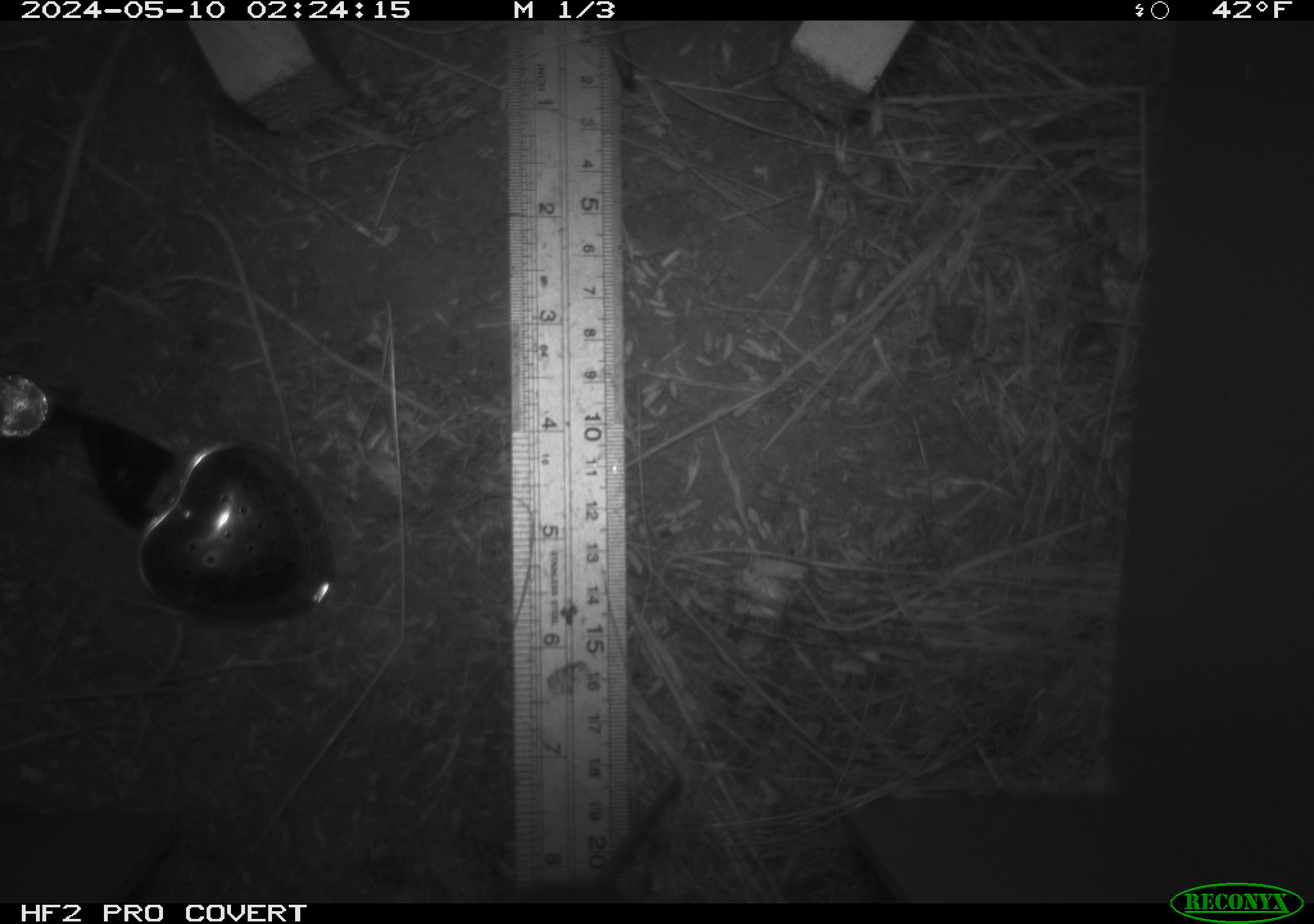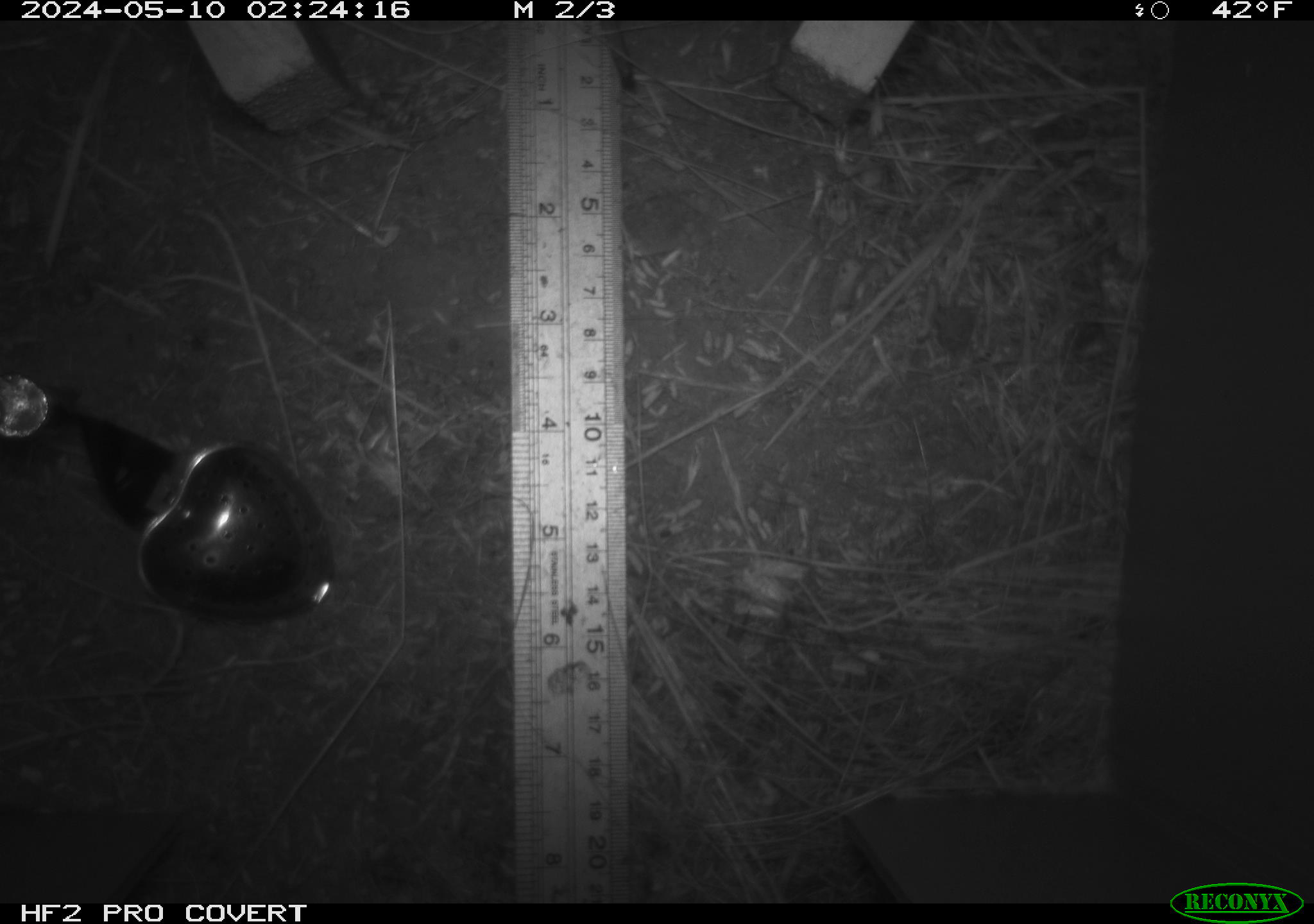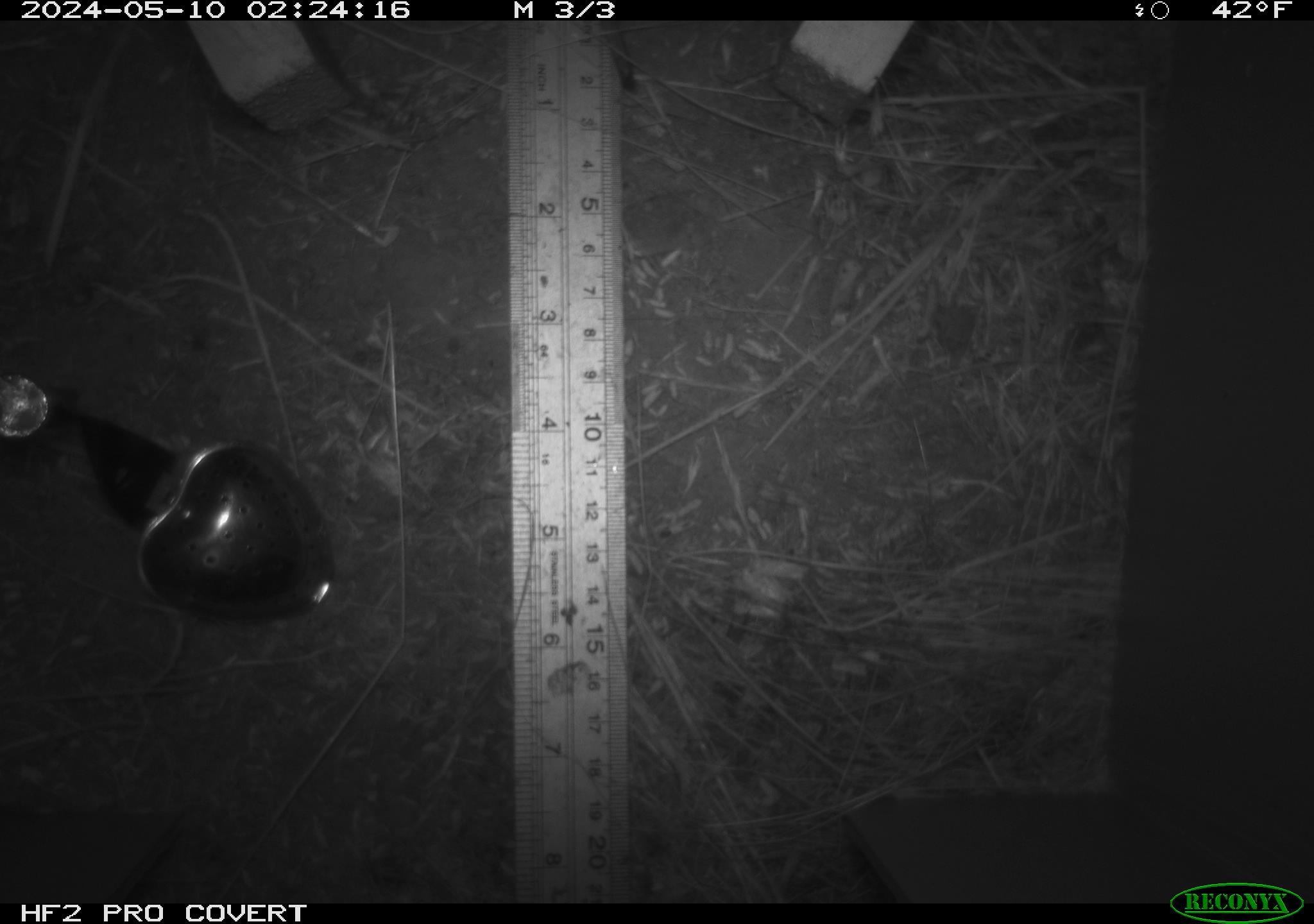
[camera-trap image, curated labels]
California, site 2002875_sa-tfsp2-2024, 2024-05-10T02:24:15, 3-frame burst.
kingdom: Animalia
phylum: Chordata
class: Mammalia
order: Rodentia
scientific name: Rodentia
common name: rodent